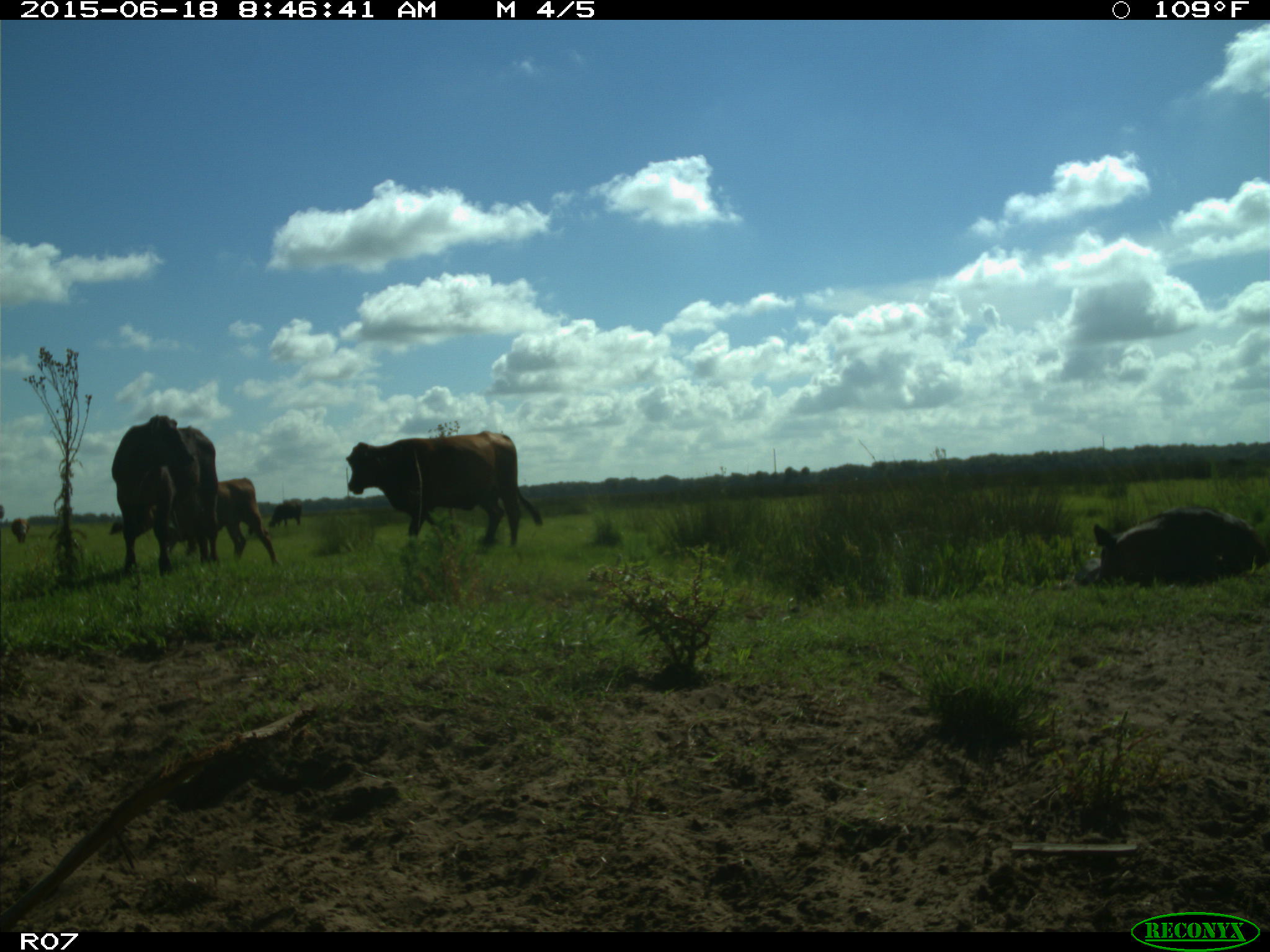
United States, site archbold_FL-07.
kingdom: Animalia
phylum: Chordata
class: Mammalia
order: Artiodactyla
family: Bovidae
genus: Bos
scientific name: Bos taurus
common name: domestic cow